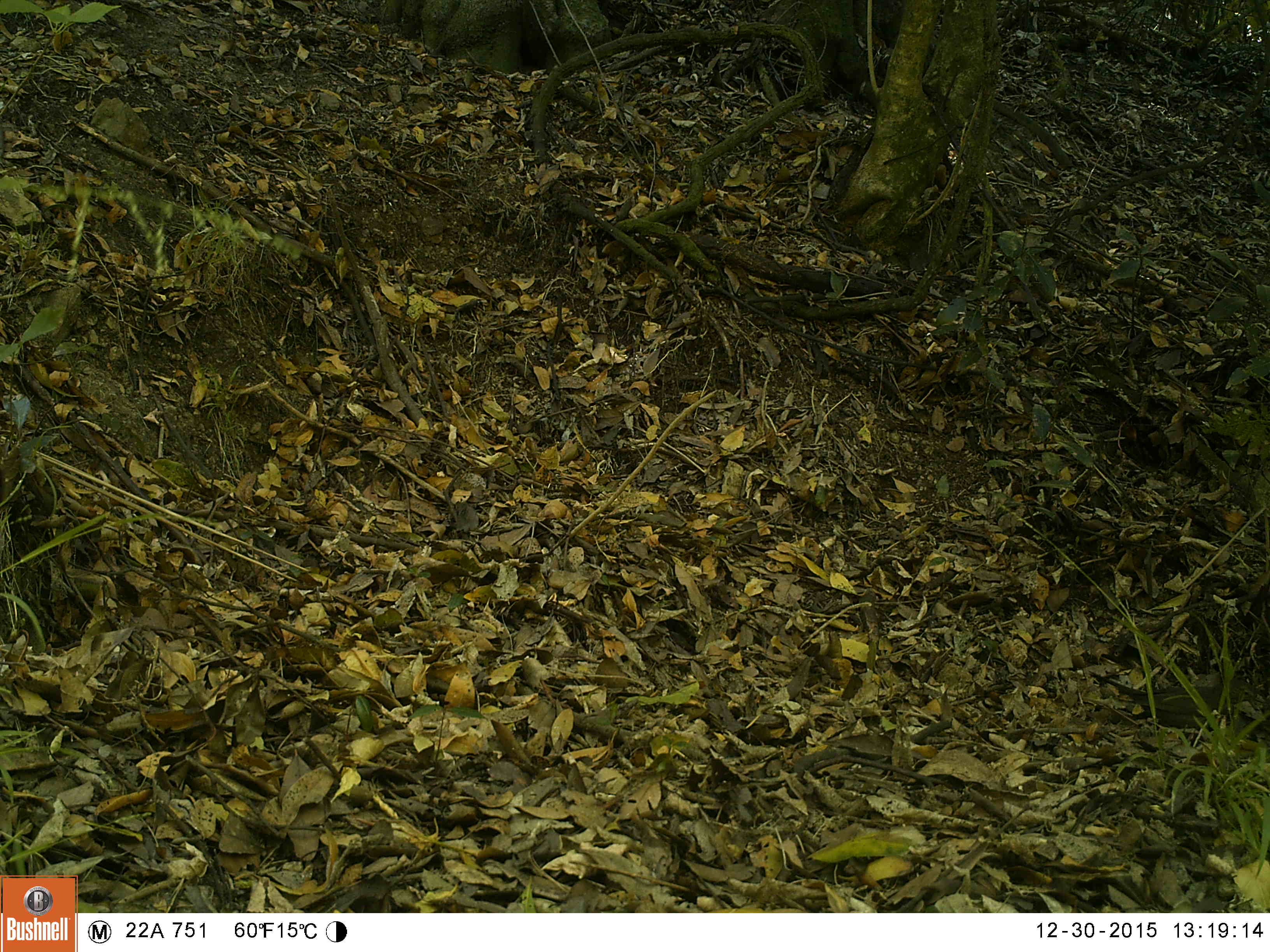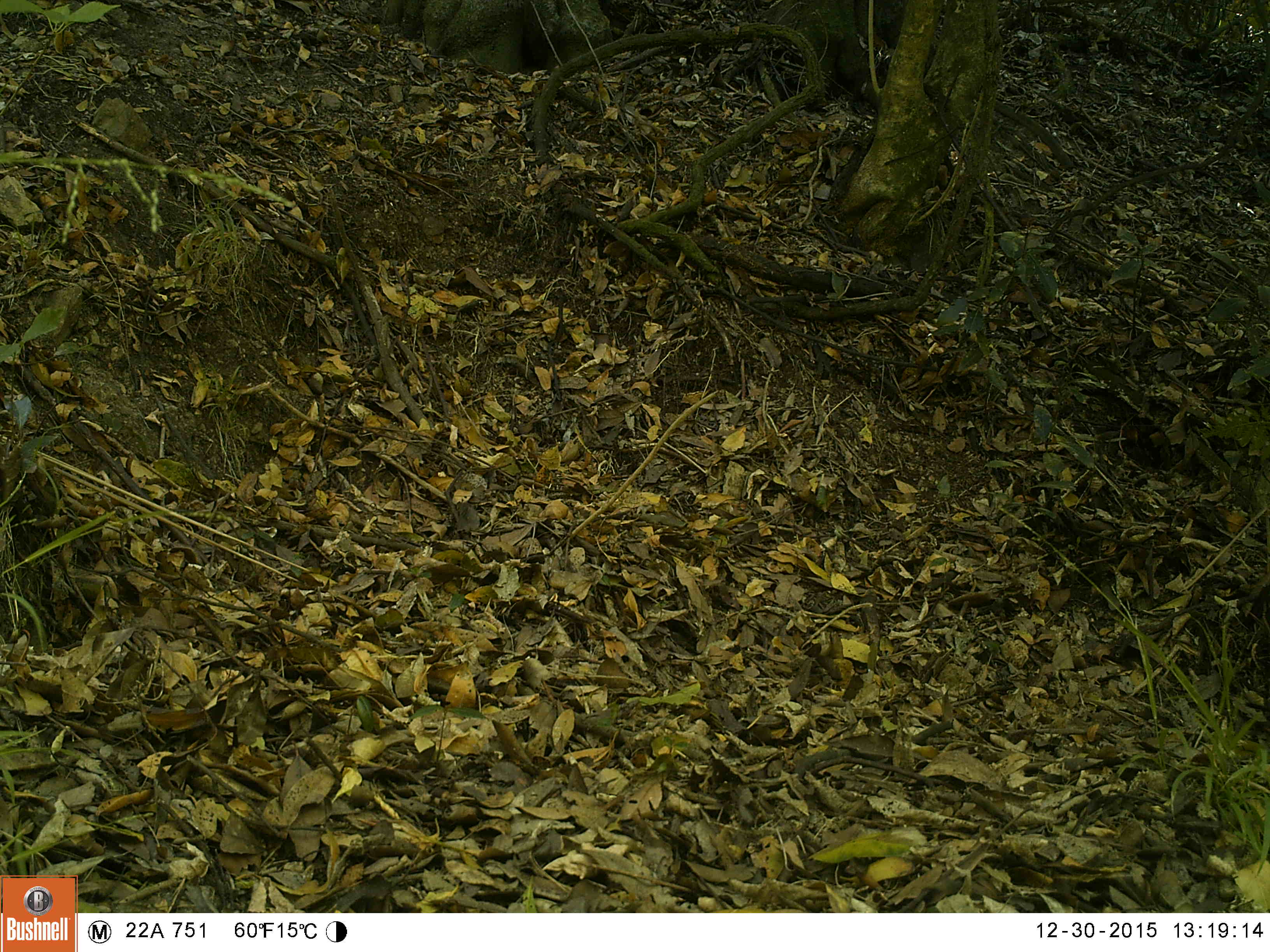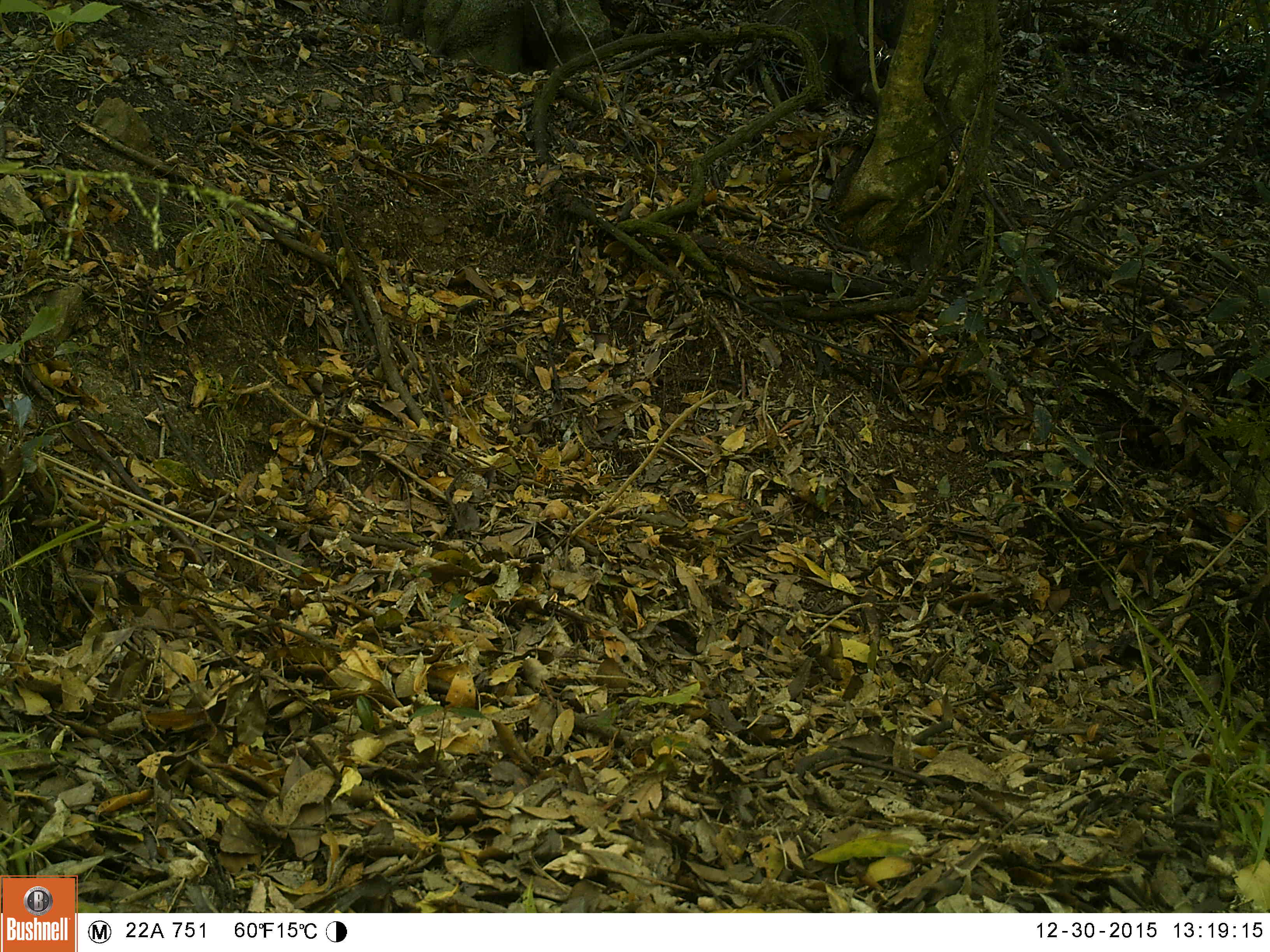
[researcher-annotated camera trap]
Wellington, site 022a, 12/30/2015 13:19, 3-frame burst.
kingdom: Animalia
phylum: Chordata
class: Aves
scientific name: Aves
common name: bird